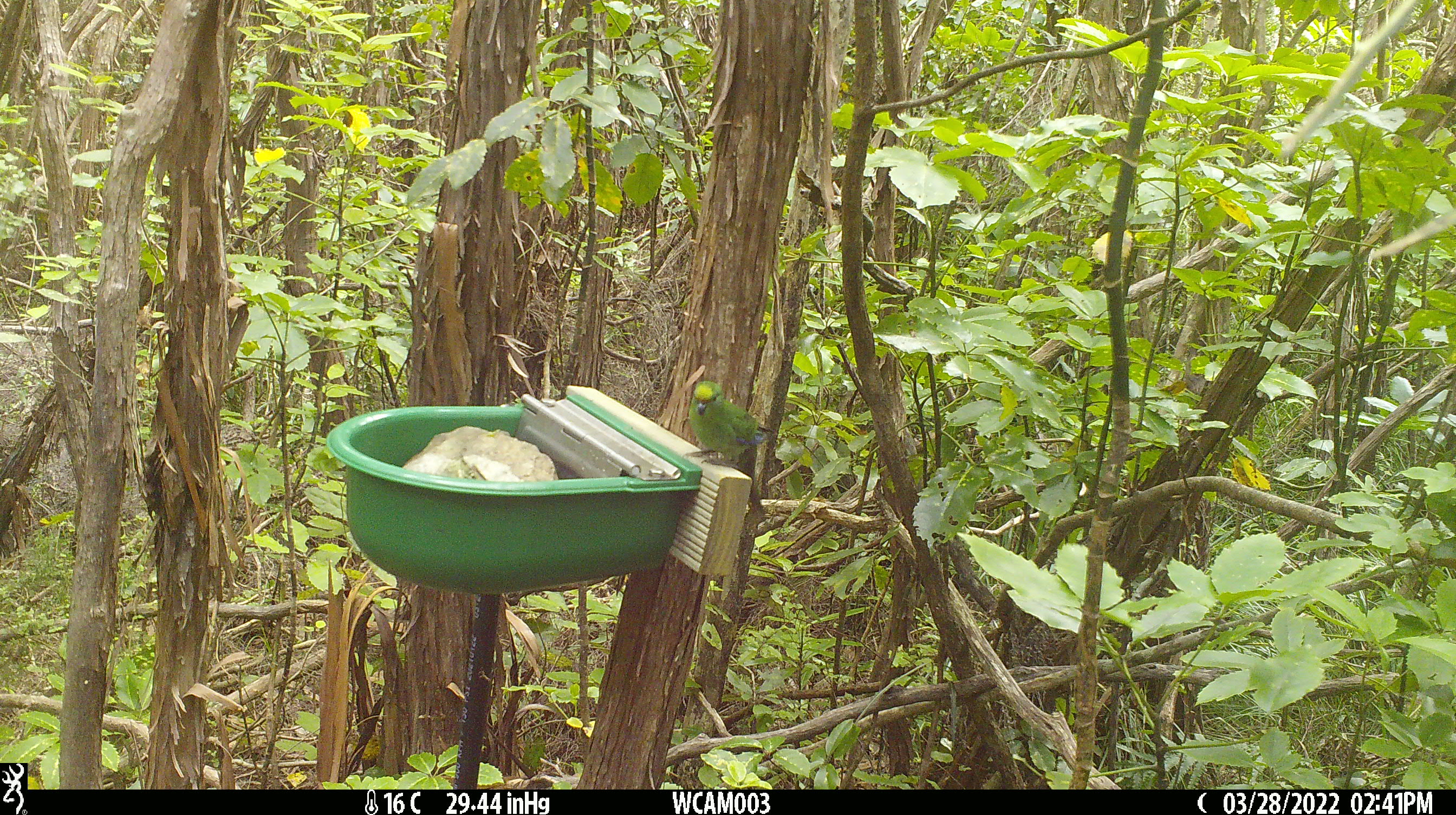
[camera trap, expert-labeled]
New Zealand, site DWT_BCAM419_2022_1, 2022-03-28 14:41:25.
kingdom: Animalia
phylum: Chordata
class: Aves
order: Psittaciformes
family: Psittaculidae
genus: Cyanoramphus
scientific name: Cyanoramphus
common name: parakeet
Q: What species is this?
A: Parakeet (Cyanoramphus).